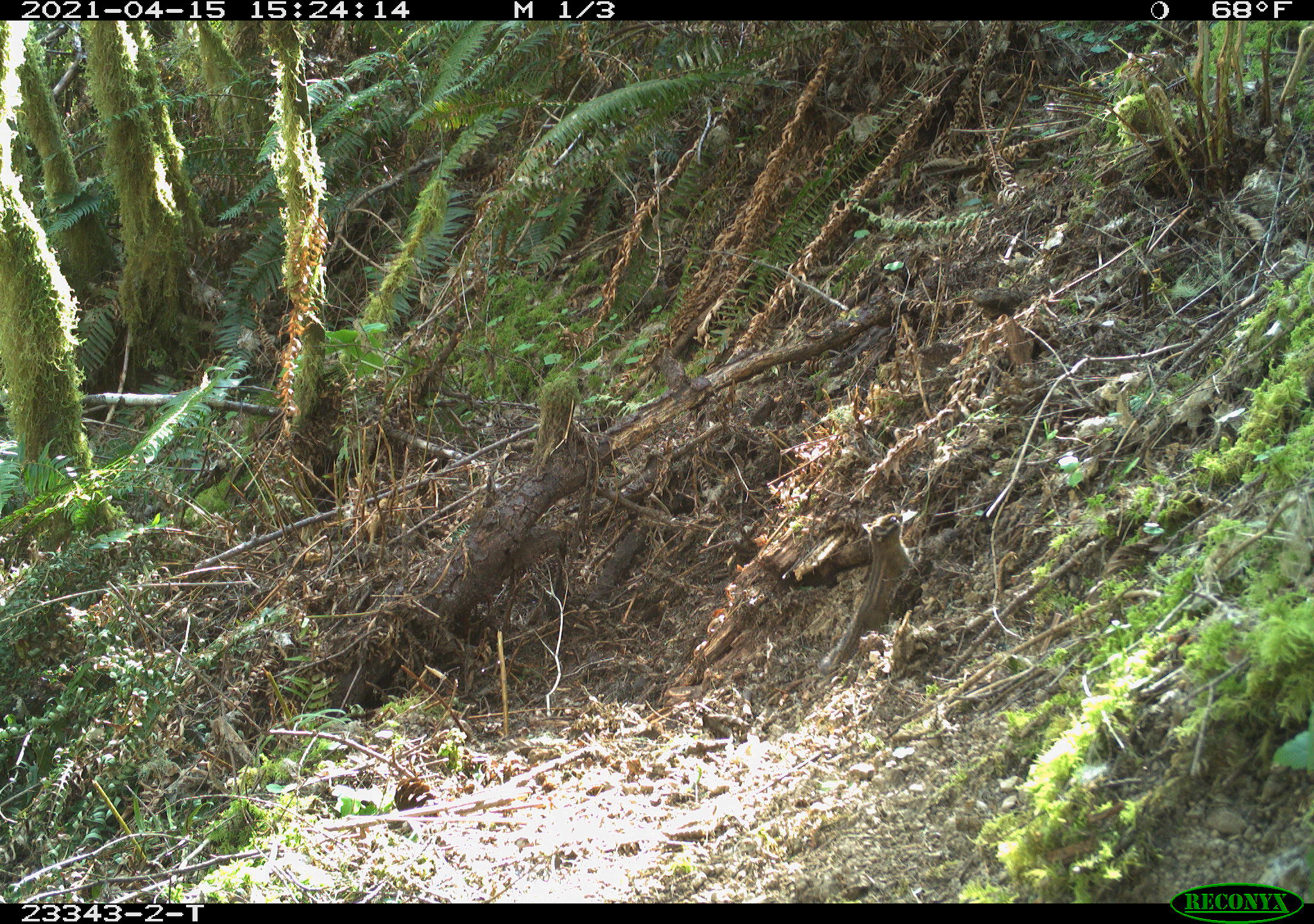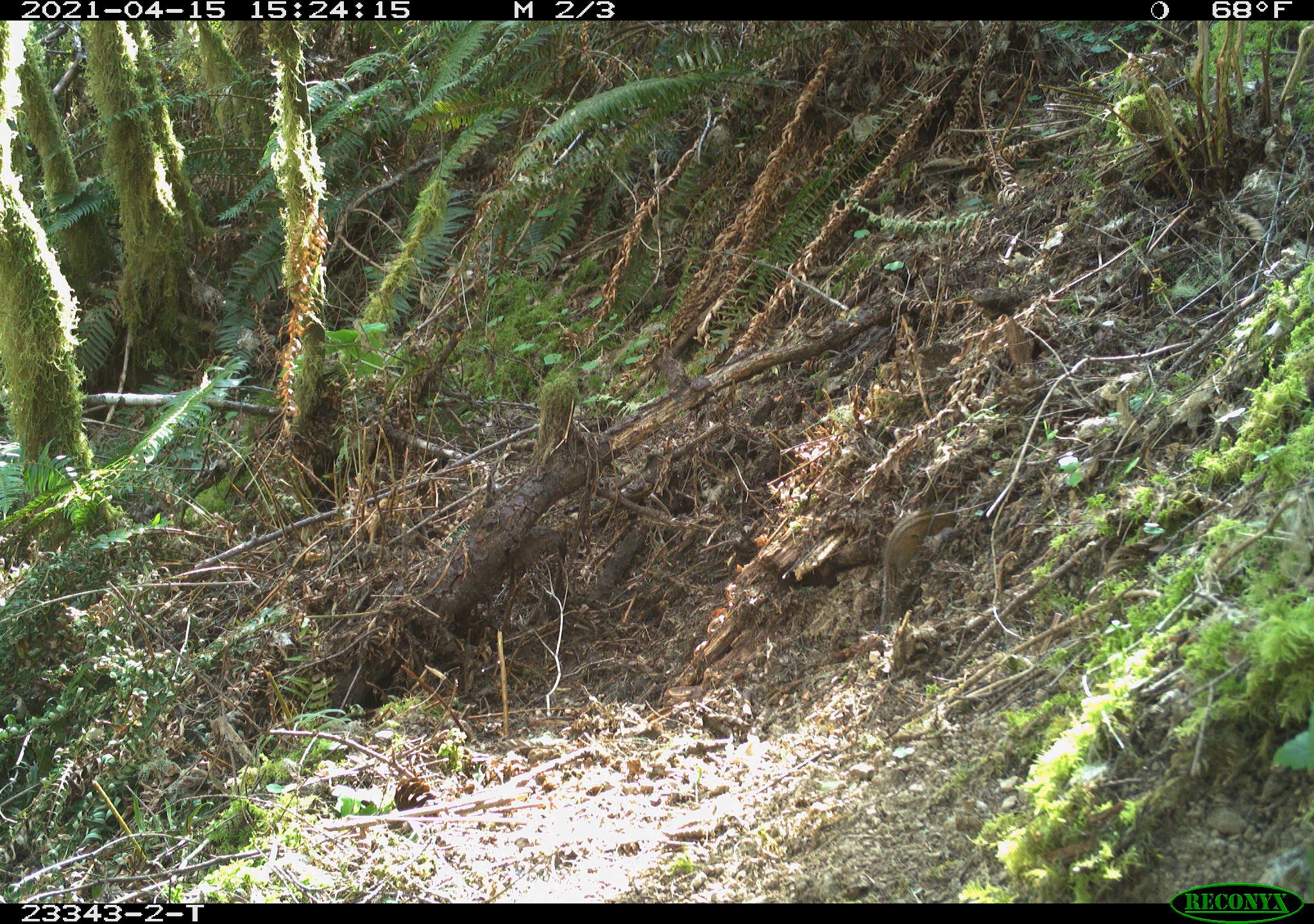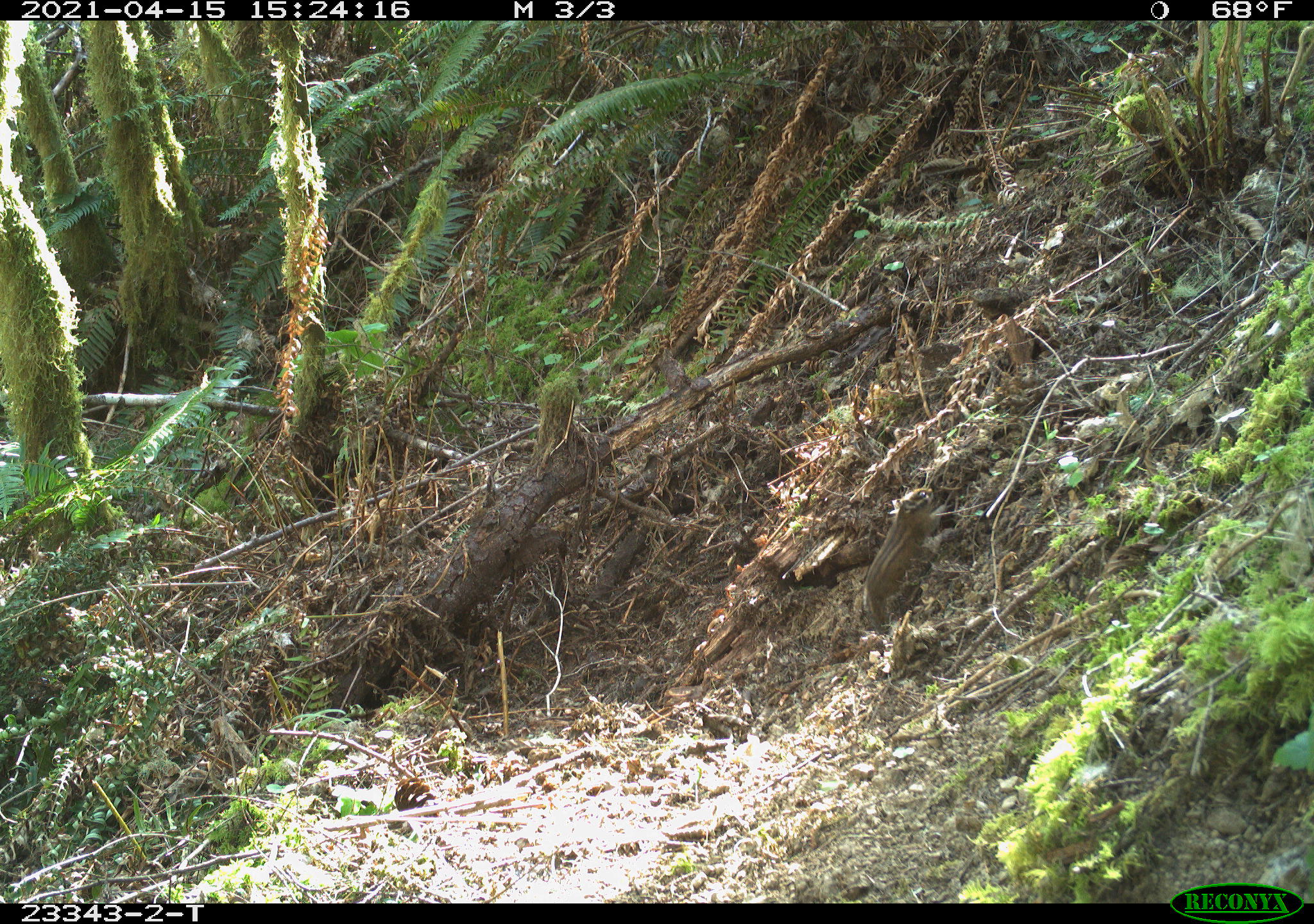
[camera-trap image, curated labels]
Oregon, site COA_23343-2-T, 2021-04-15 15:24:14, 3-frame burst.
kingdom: Animalia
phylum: Chordata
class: Mammalia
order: Rodentia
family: Sciuridae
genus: Neotamias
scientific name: Neotamias townsendii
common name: townsend's chipmunk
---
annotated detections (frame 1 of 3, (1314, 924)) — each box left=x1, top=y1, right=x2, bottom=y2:
townsend's chipmunk: left=815, top=506, right=933, bottom=684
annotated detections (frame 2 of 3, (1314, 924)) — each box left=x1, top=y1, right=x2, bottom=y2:
townsend's chipmunk: left=871, top=496, right=969, bottom=630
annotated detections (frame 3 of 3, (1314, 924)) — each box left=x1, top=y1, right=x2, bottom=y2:
townsend's chipmunk: left=854, top=475, right=947, bottom=640